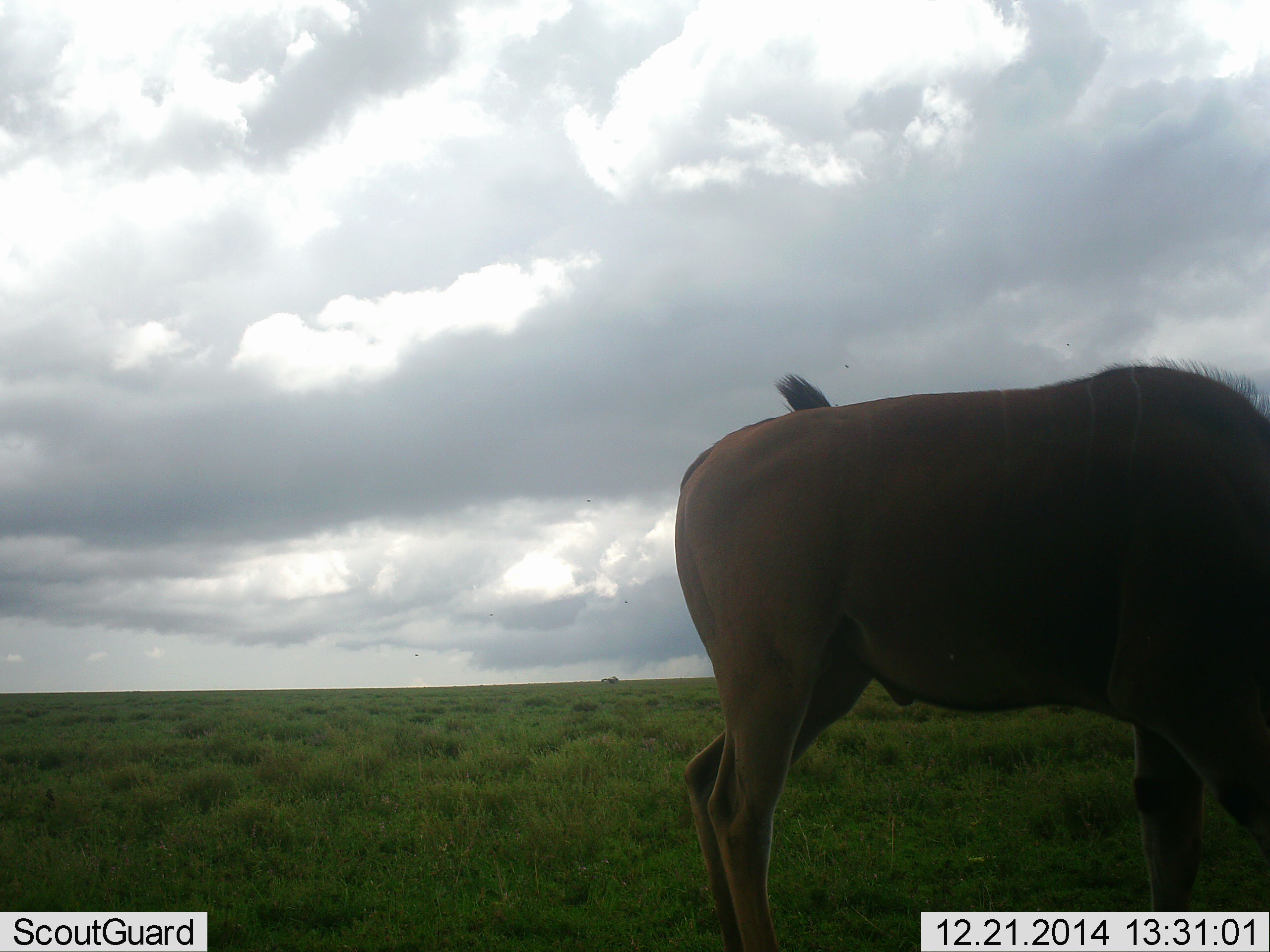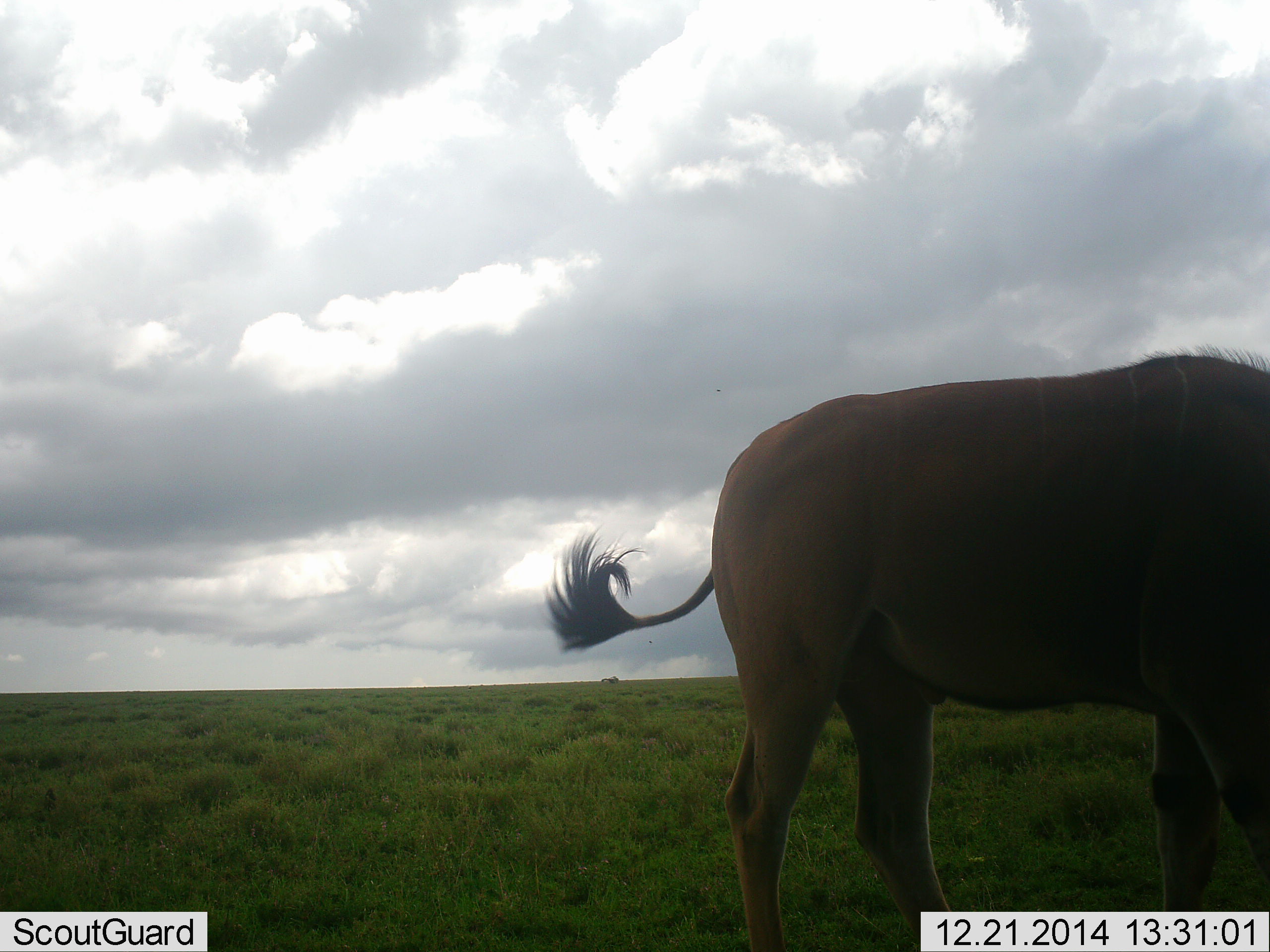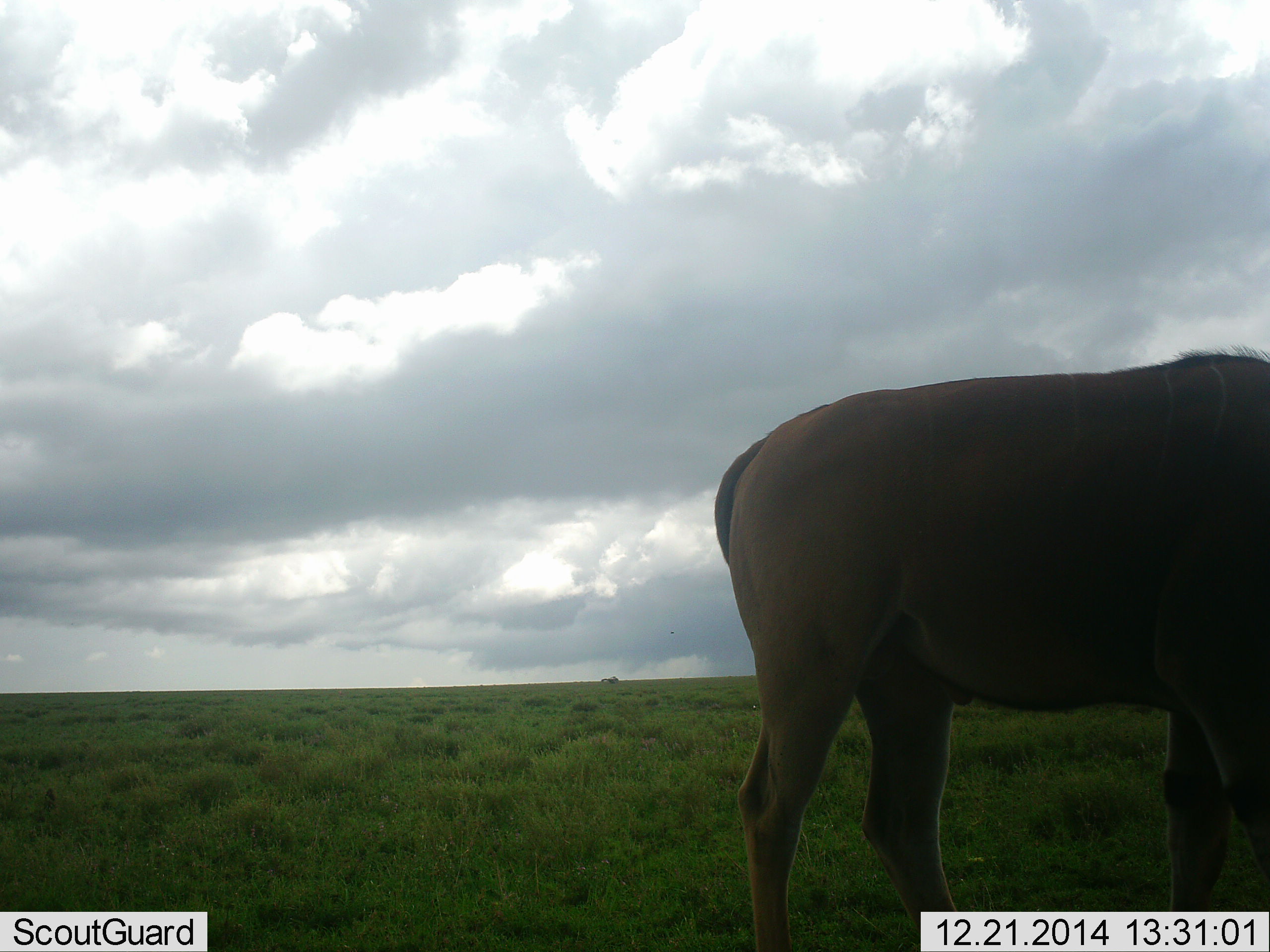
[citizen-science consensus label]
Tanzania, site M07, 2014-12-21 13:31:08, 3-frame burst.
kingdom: Animalia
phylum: Chordata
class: Mammalia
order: Artiodactyla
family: Bovidae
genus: Tragelaphus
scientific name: Tragelaphus oryx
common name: eland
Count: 1.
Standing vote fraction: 60%.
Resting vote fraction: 0%.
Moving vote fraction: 10%.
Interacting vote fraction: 0%.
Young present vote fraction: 0%.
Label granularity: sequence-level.